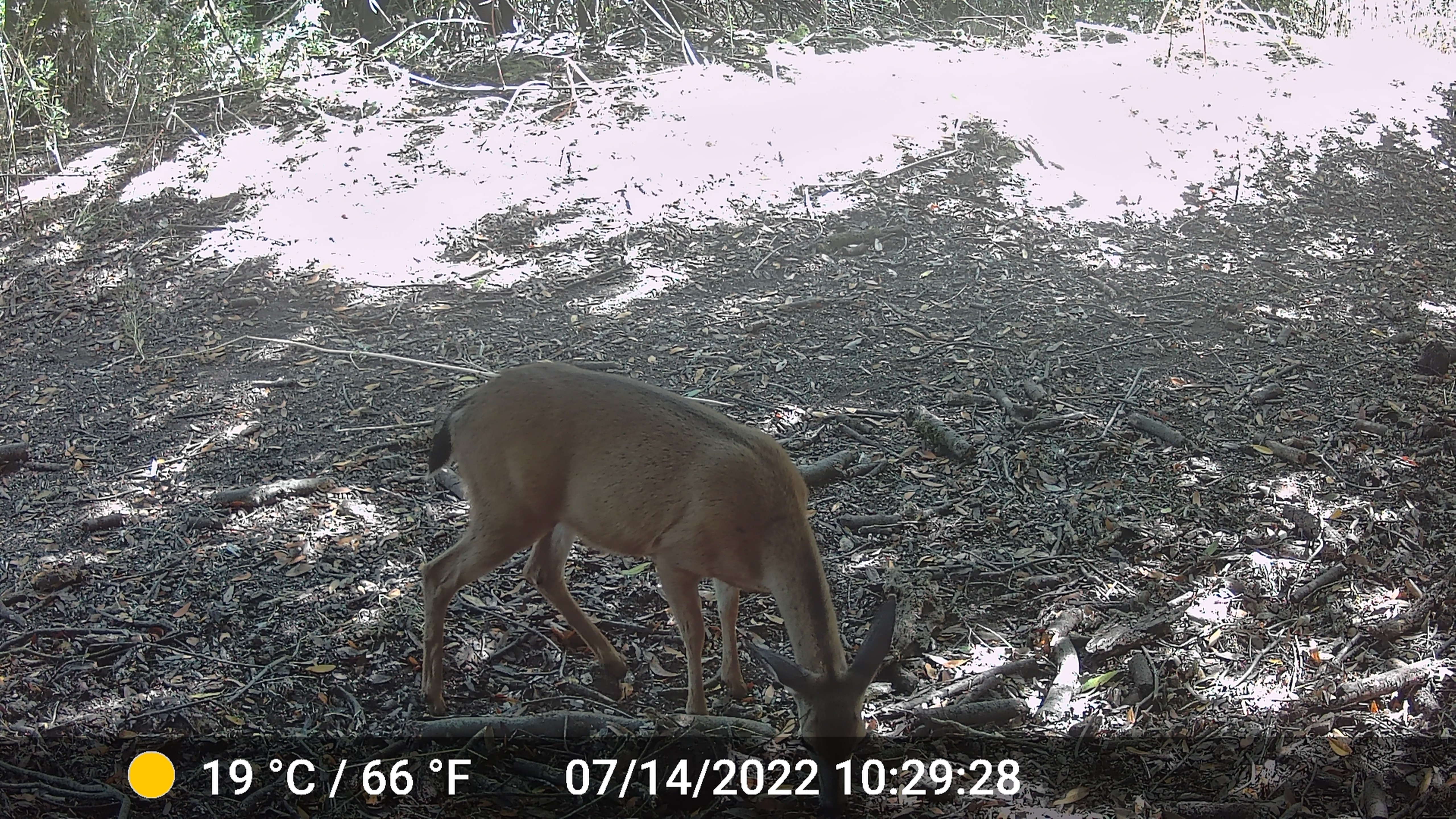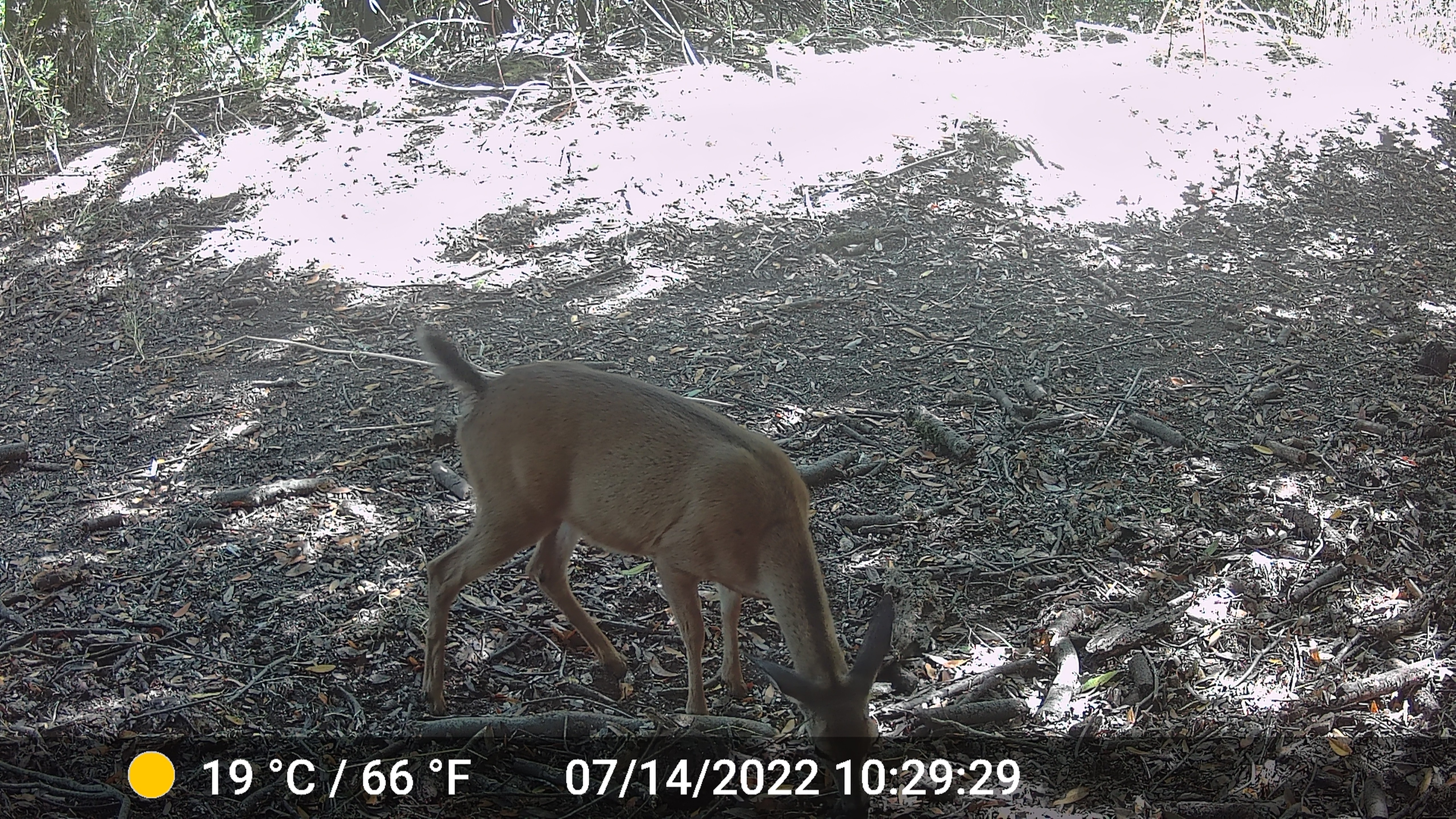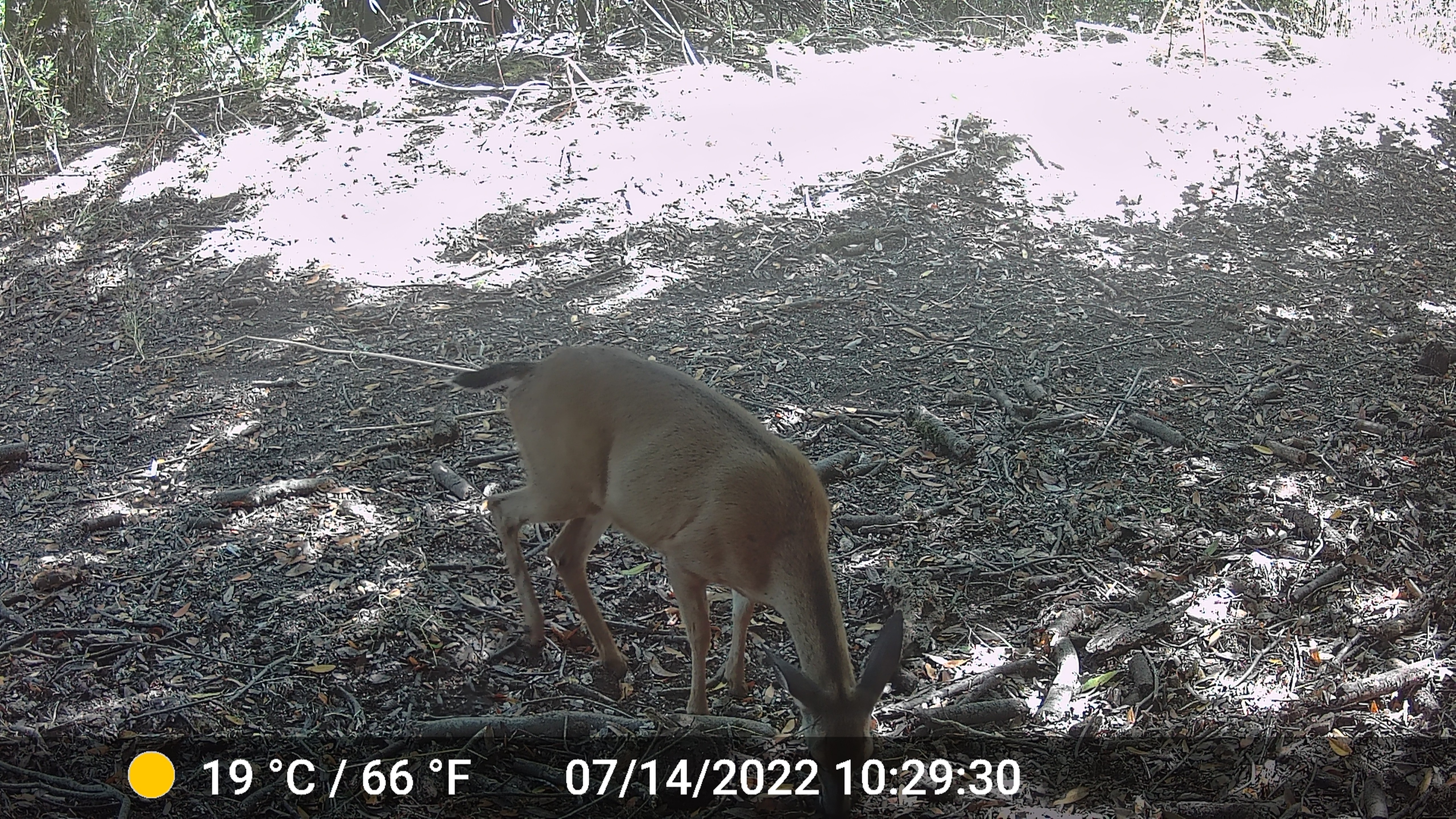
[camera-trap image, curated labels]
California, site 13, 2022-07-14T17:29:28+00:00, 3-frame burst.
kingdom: Animalia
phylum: Chordata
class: Mammalia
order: Artiodactyla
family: Cervidae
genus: Odocoileus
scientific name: Odocoileus hemionus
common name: mule deer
Mule deer (Odocoileus hemionus).